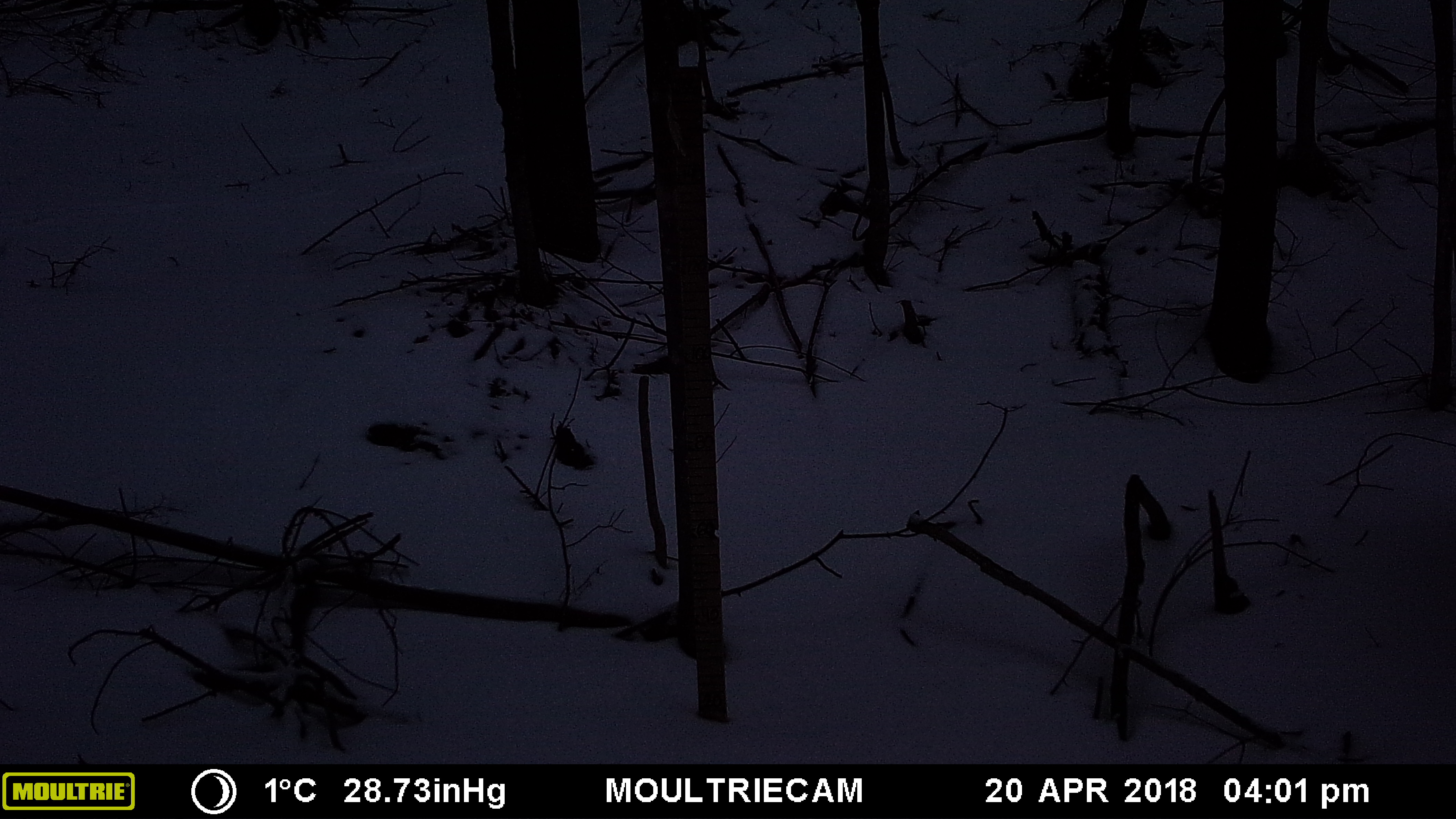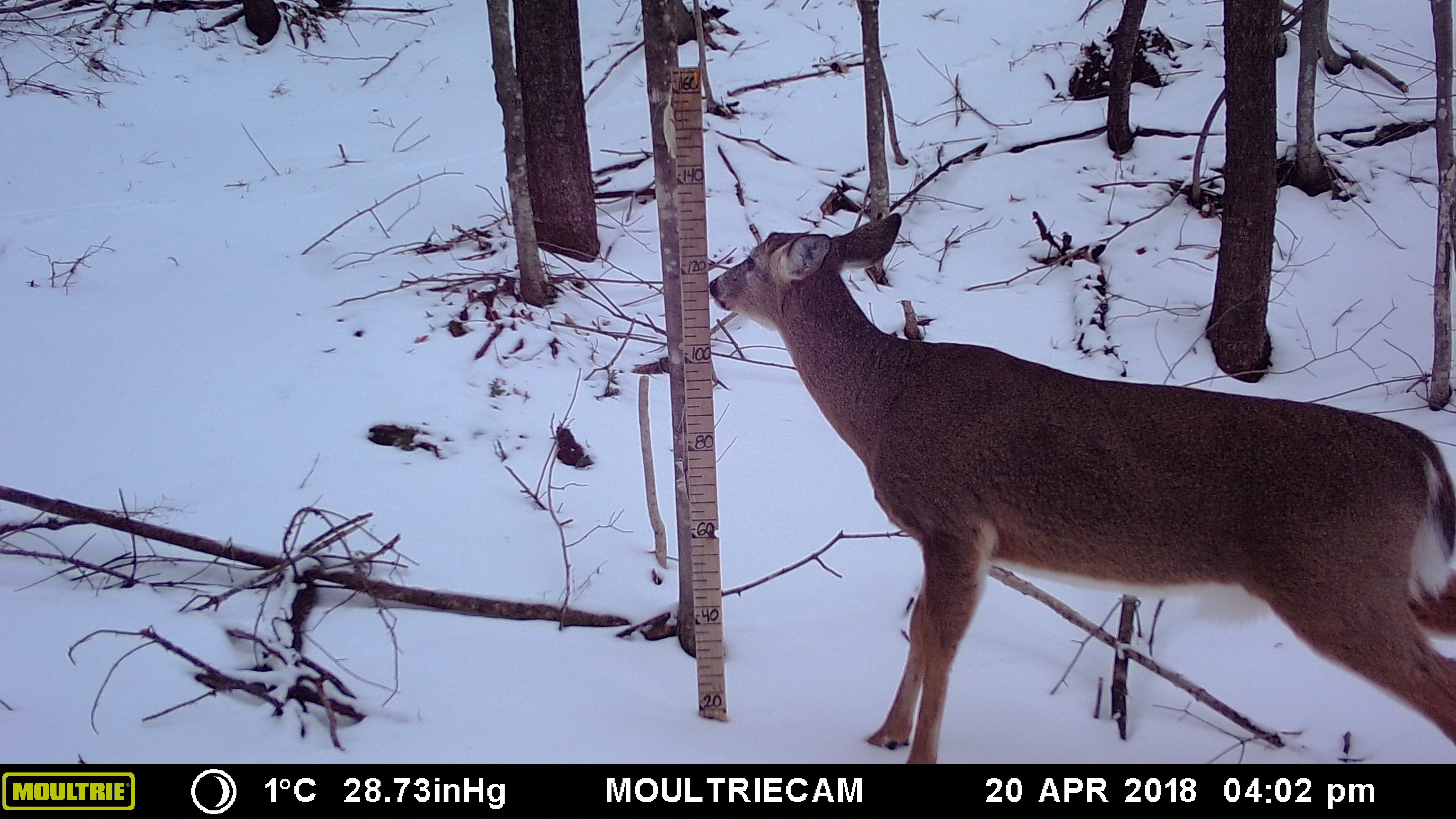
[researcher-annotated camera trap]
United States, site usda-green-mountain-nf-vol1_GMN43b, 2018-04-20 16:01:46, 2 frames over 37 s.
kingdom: Animalia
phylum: Chordata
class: Mammalia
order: Artiodactyla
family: Cervidae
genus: Odocoileus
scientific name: Odocoileus virginianus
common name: white-tailed deer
White-tailed deer (Odocoileus virginianus).